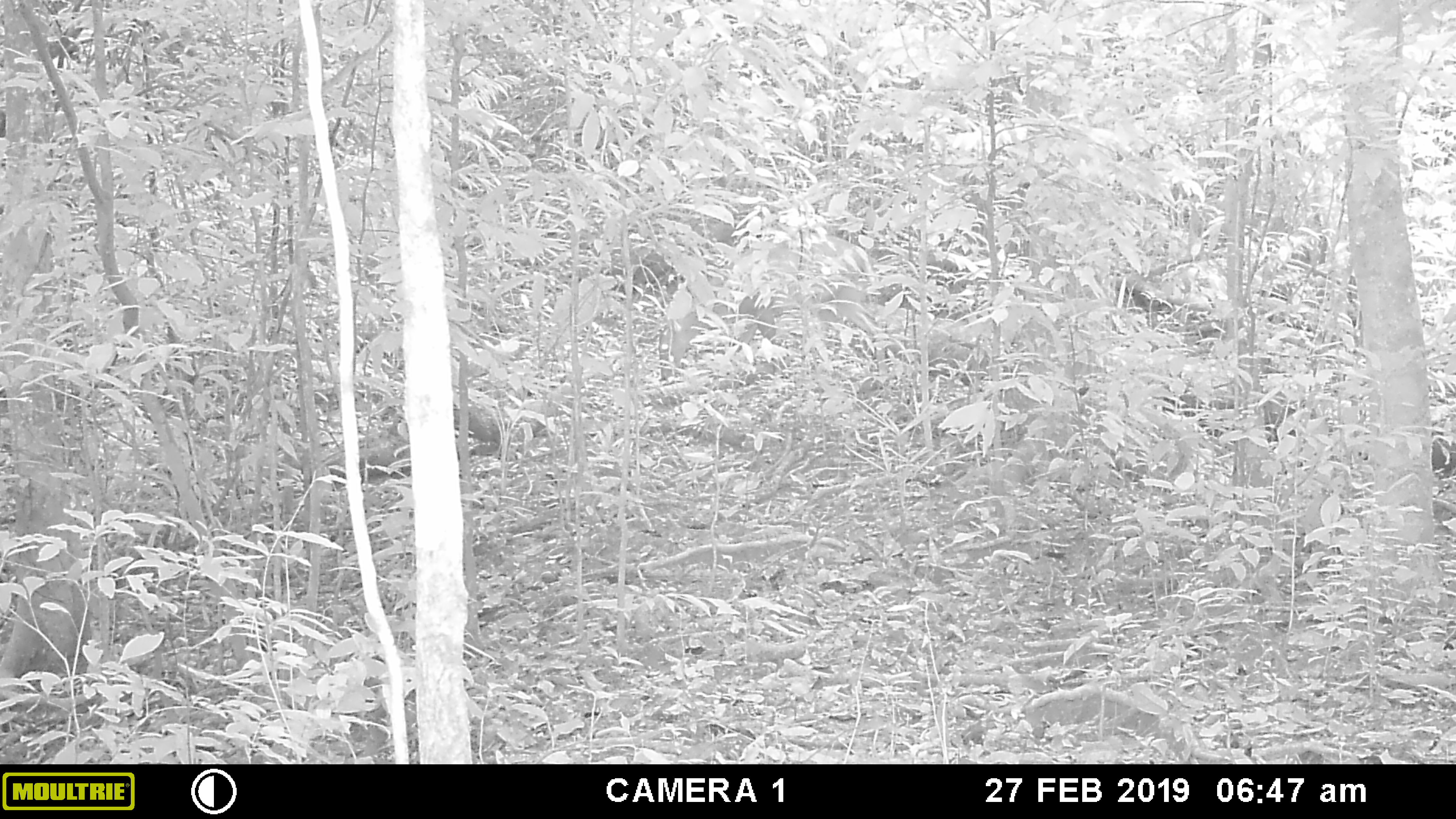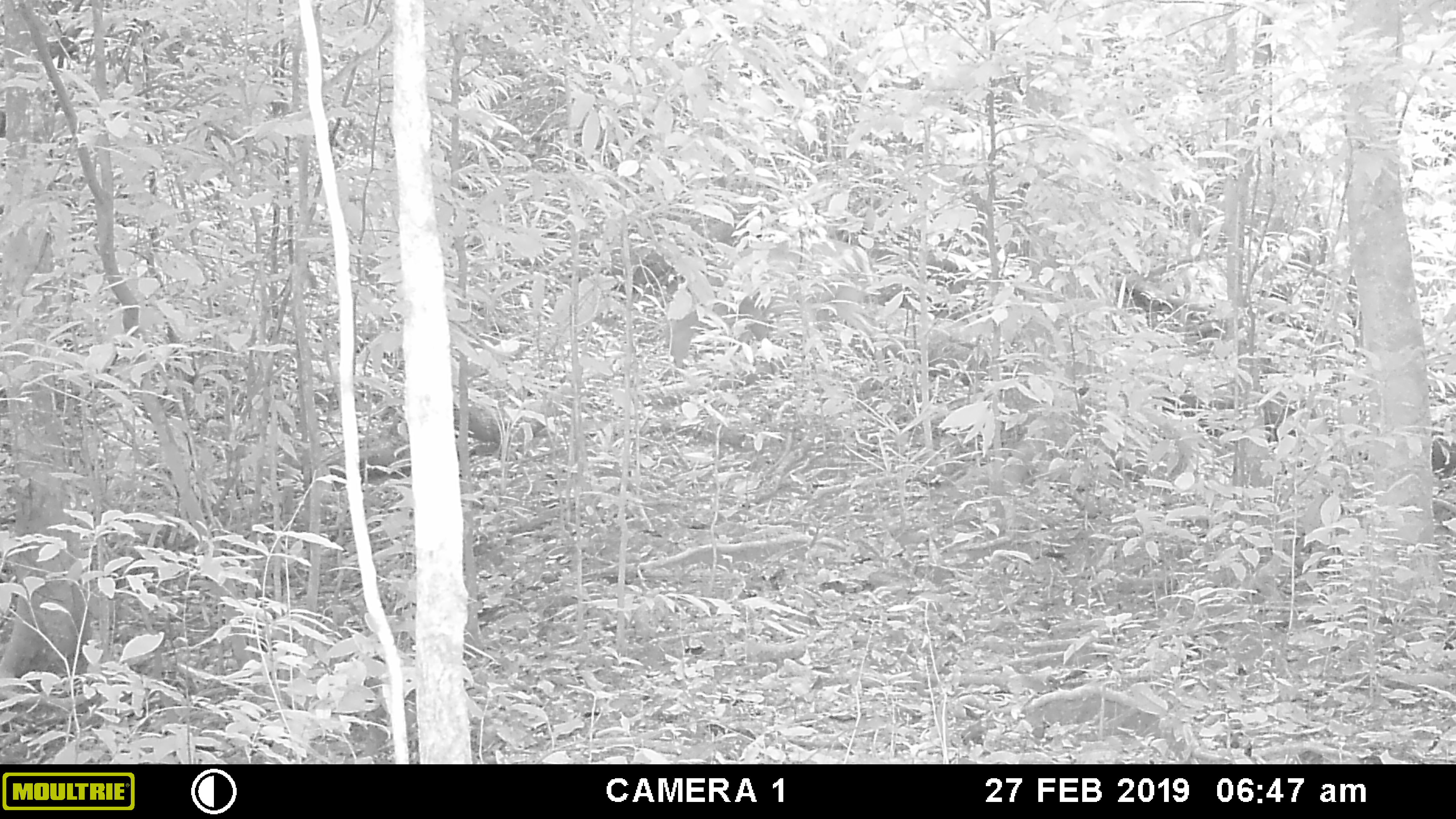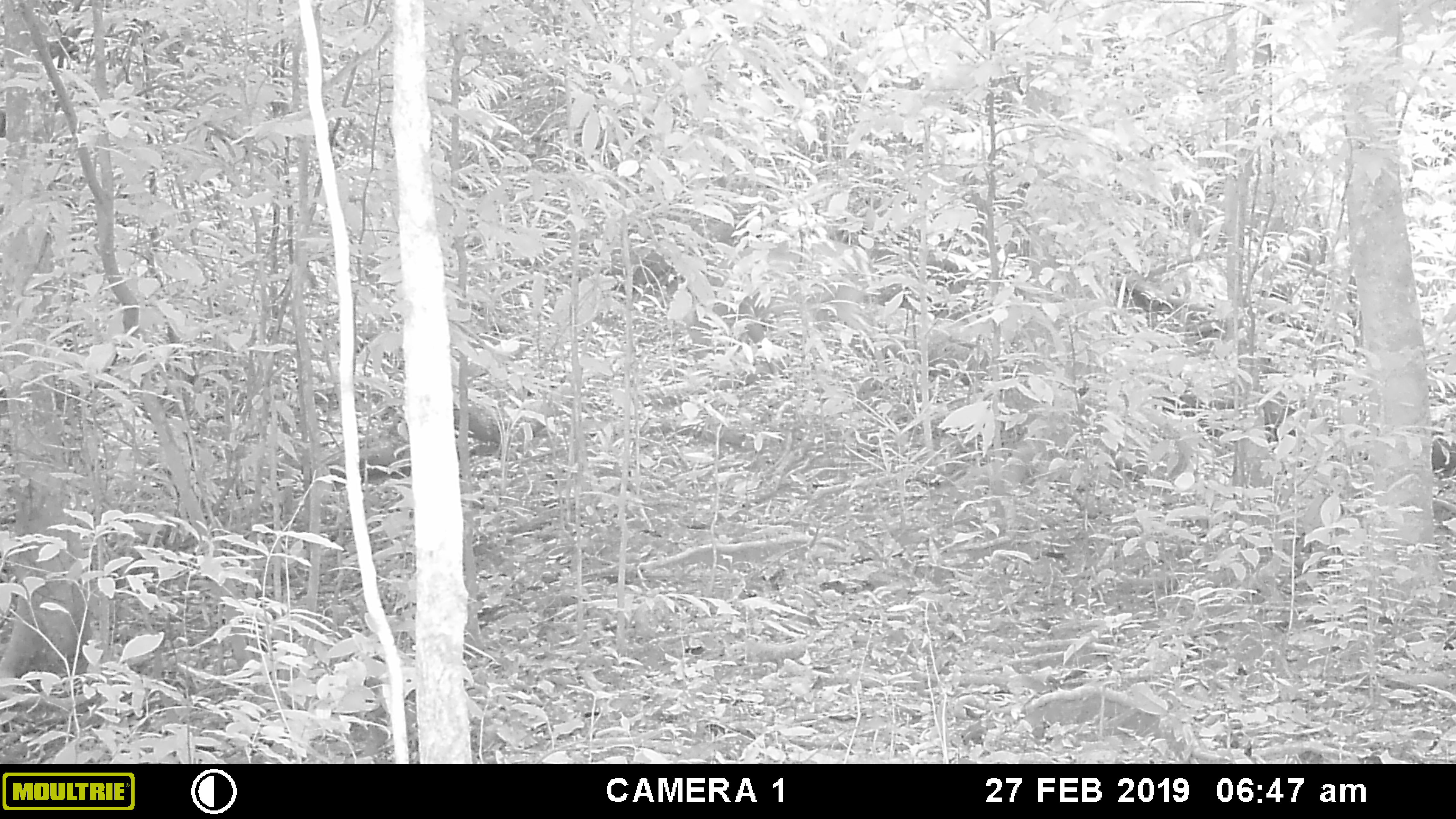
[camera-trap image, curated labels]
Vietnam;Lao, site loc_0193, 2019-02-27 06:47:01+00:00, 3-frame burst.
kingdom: Animalia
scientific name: Animalia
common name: animal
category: unidentified animal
Unidentified animal (animal) (Animalia). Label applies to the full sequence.